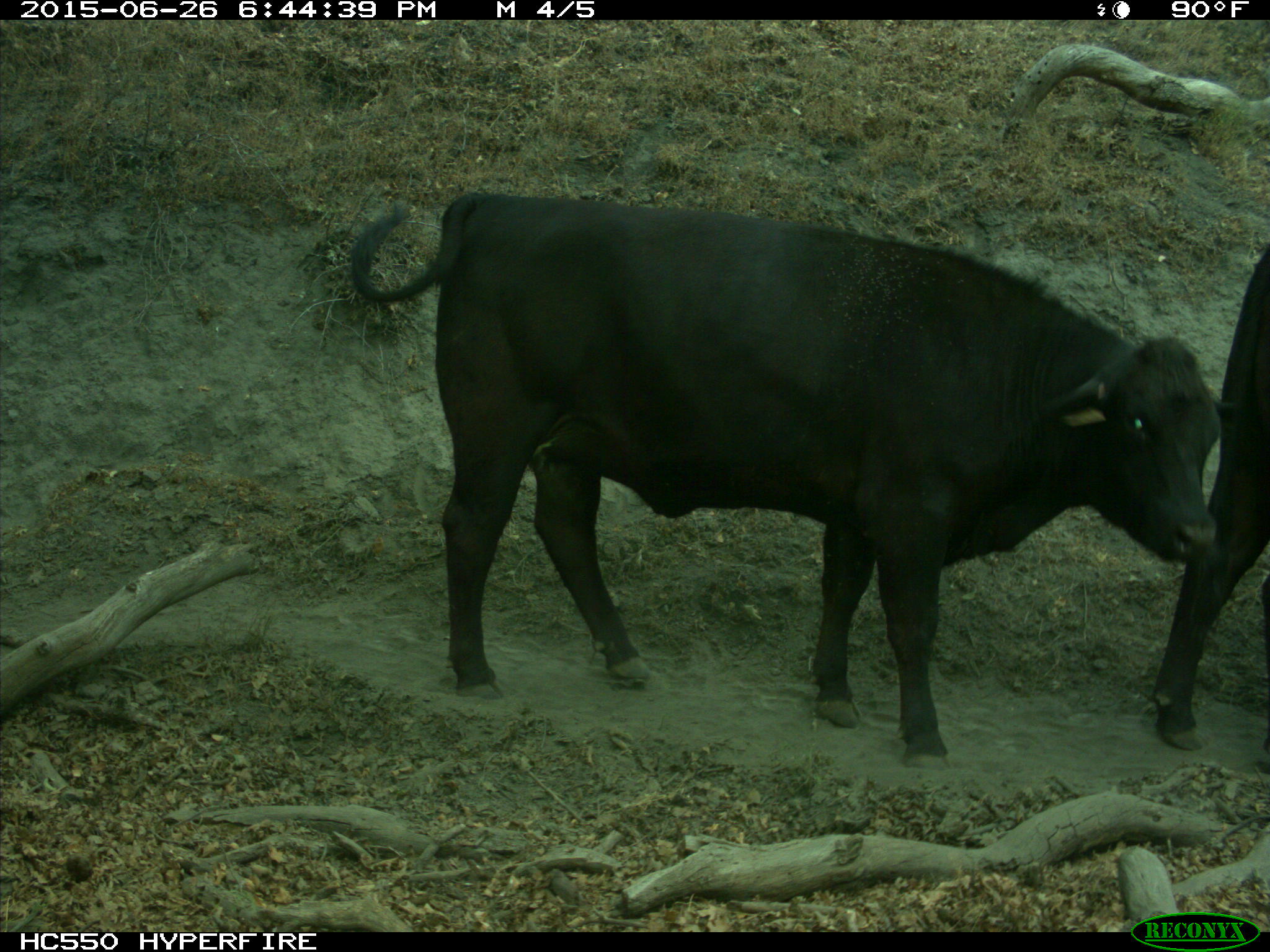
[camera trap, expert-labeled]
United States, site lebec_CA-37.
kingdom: Animalia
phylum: Chordata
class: Mammalia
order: Artiodactyla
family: Bovidae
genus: Bos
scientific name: Bos taurus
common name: domestic cow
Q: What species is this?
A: Bos taurus (domestic cow).